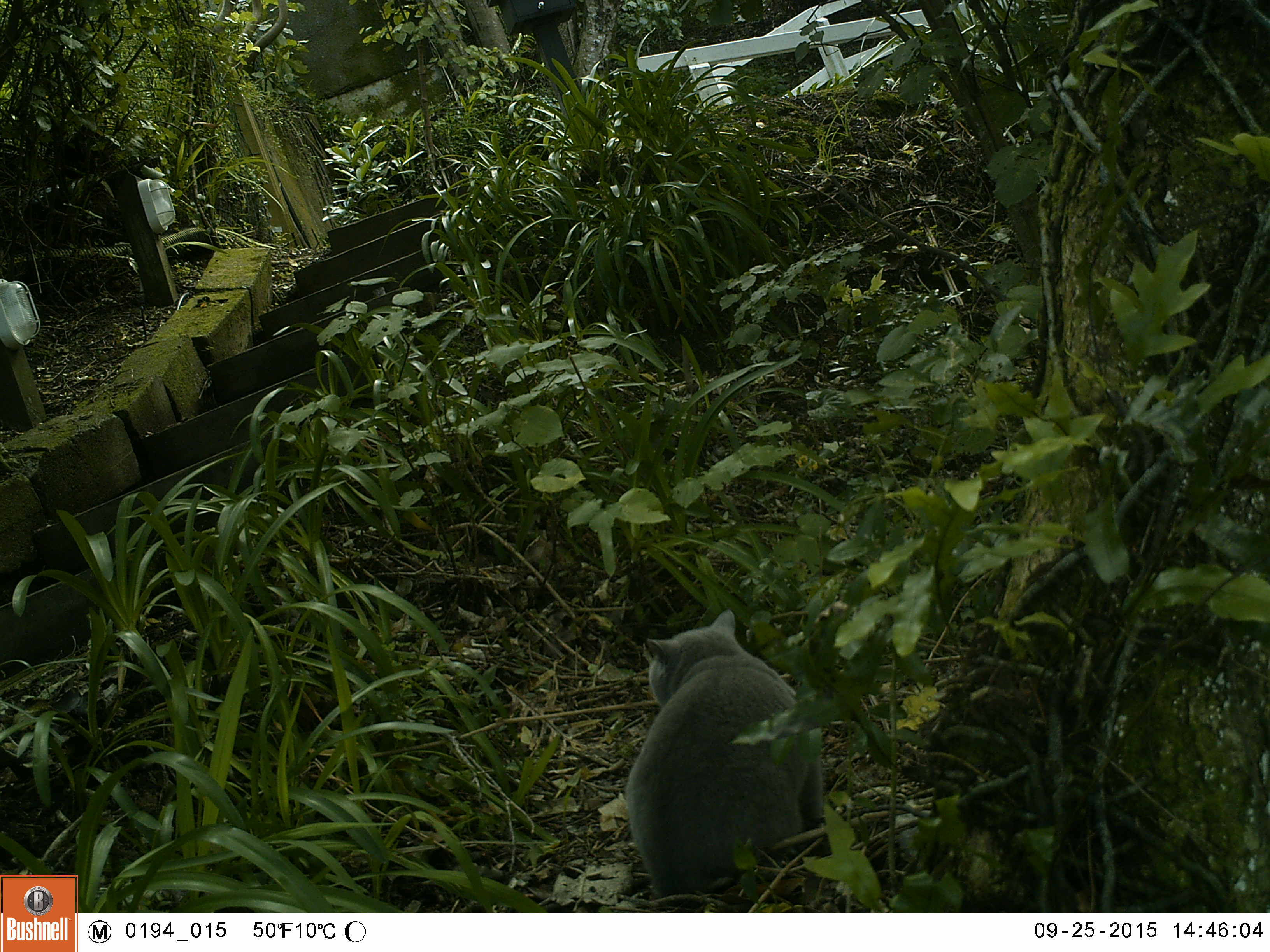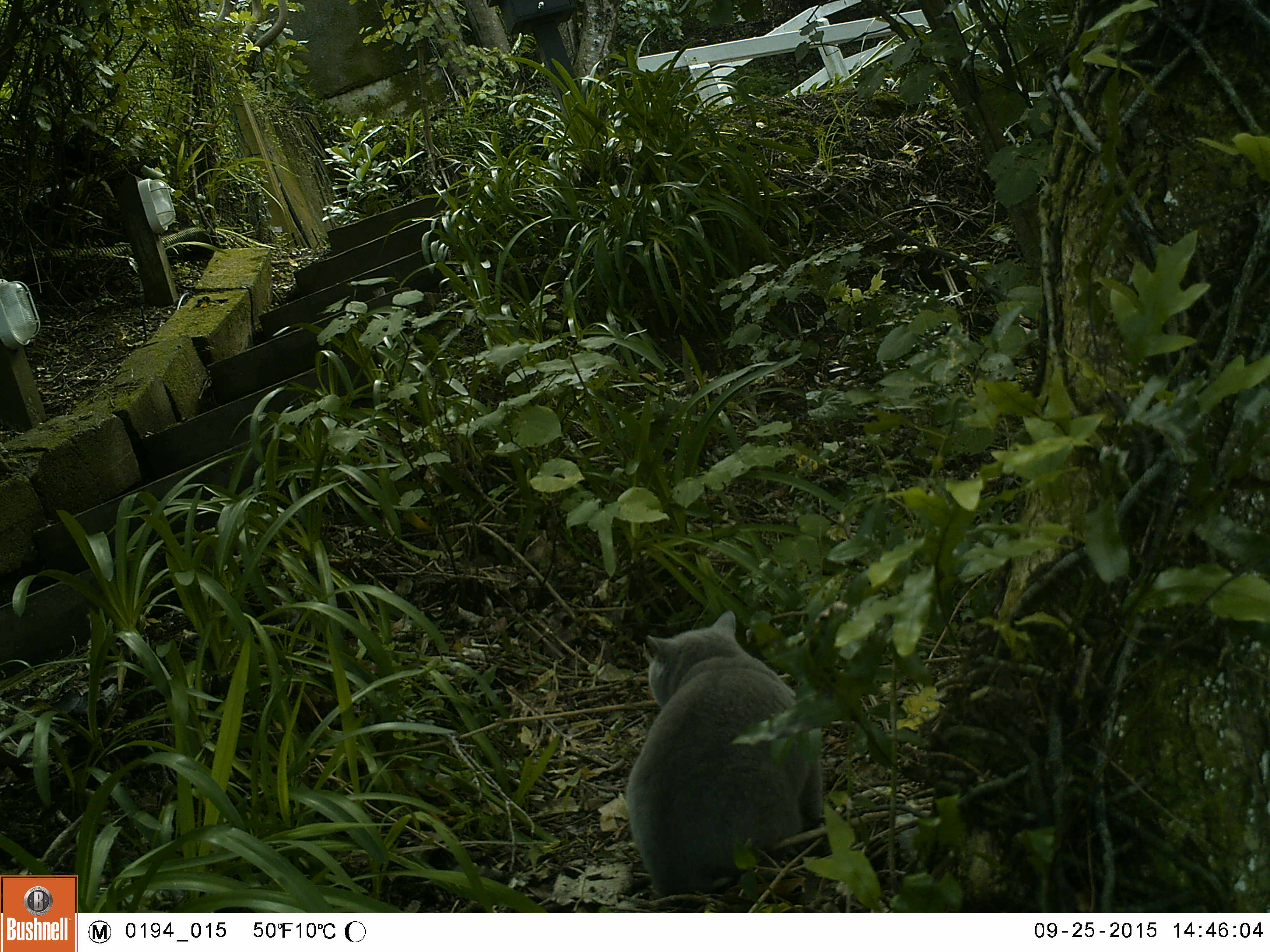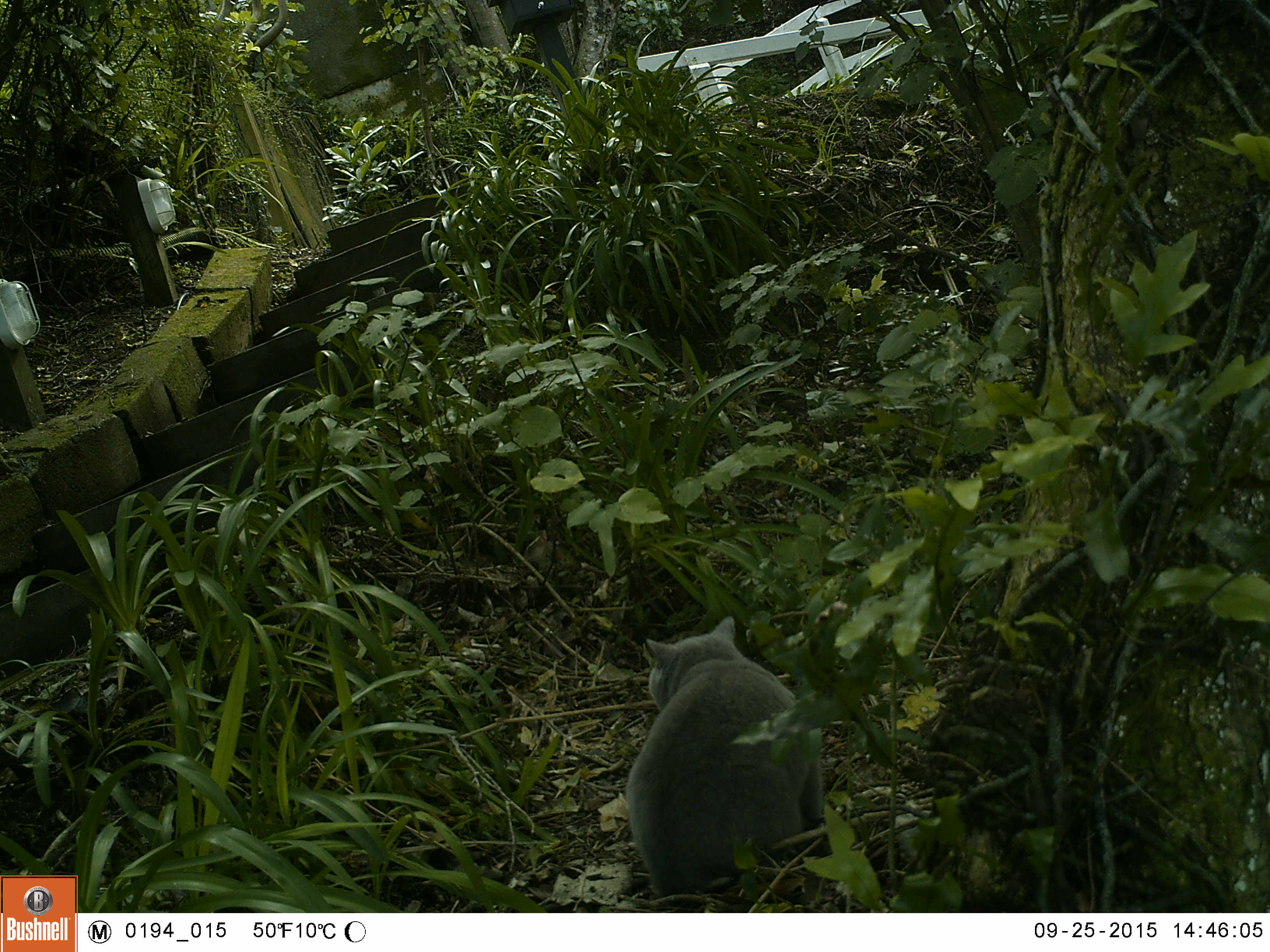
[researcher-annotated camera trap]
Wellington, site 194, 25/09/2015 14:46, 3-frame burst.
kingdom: Animalia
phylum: Chordata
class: Mammalia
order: Carnivora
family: Felidae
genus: Felis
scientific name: Felis catus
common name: cat